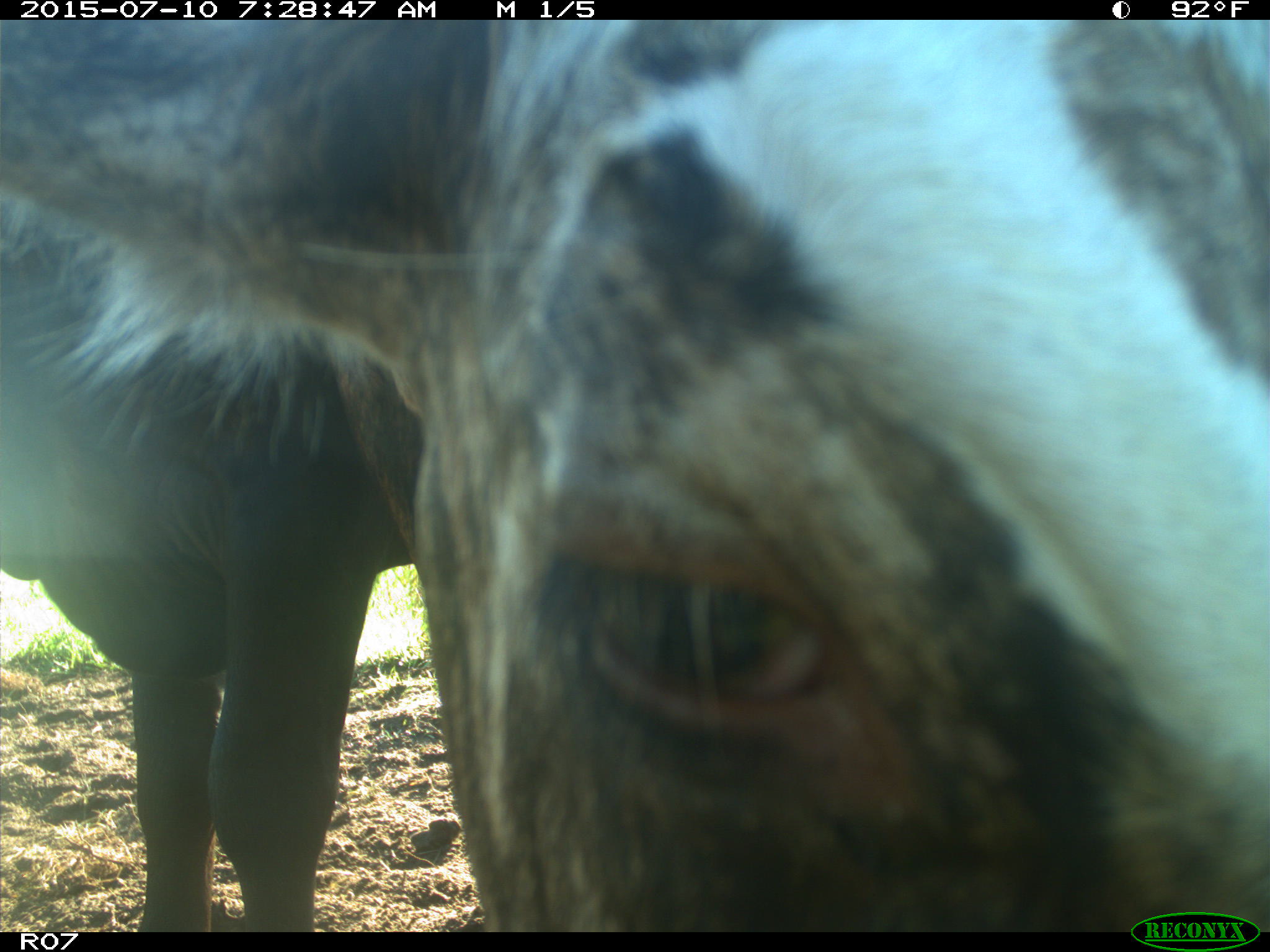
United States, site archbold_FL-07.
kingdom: Animalia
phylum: Chordata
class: Mammalia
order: Artiodactyla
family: Bovidae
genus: Bos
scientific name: Bos taurus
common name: domestic cow